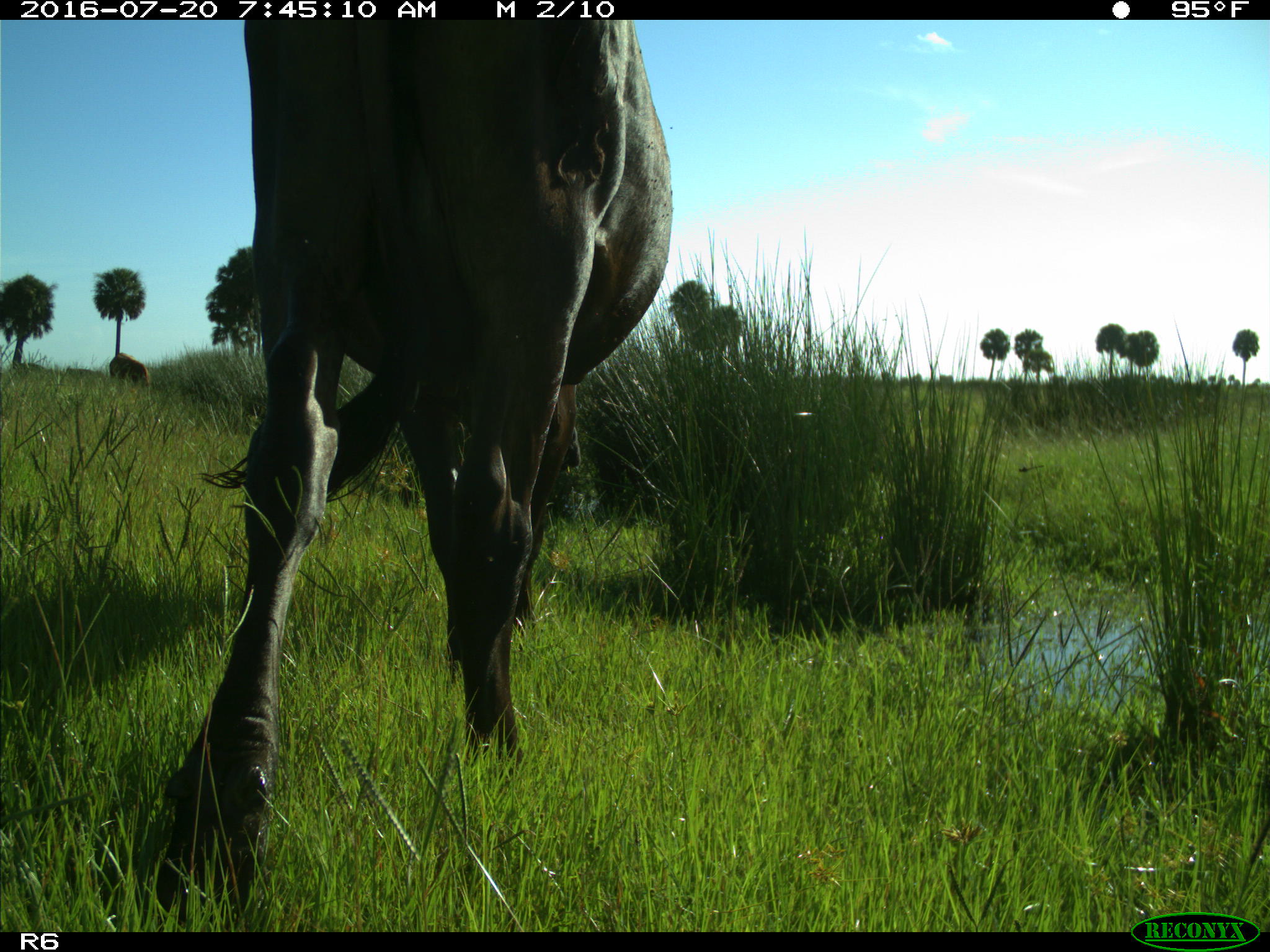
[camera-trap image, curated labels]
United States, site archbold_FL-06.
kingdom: Animalia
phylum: Chordata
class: Mammalia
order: Artiodactyla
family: Bovidae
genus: Bos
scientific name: Bos taurus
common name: domestic cow